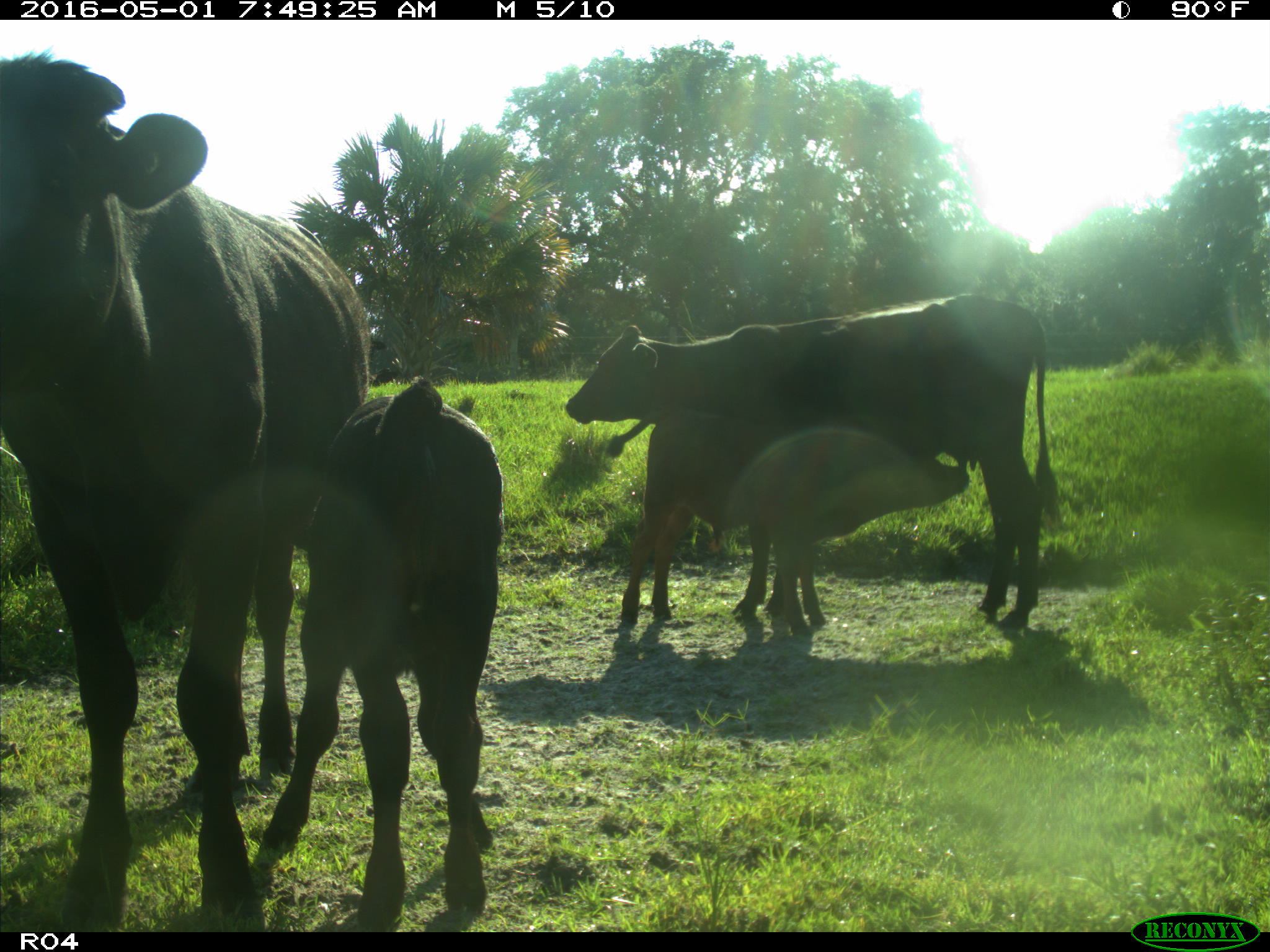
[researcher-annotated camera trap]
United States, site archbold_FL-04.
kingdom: Animalia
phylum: Chordata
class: Mammalia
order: Artiodactyla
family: Bovidae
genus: Bos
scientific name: Bos taurus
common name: domestic cow